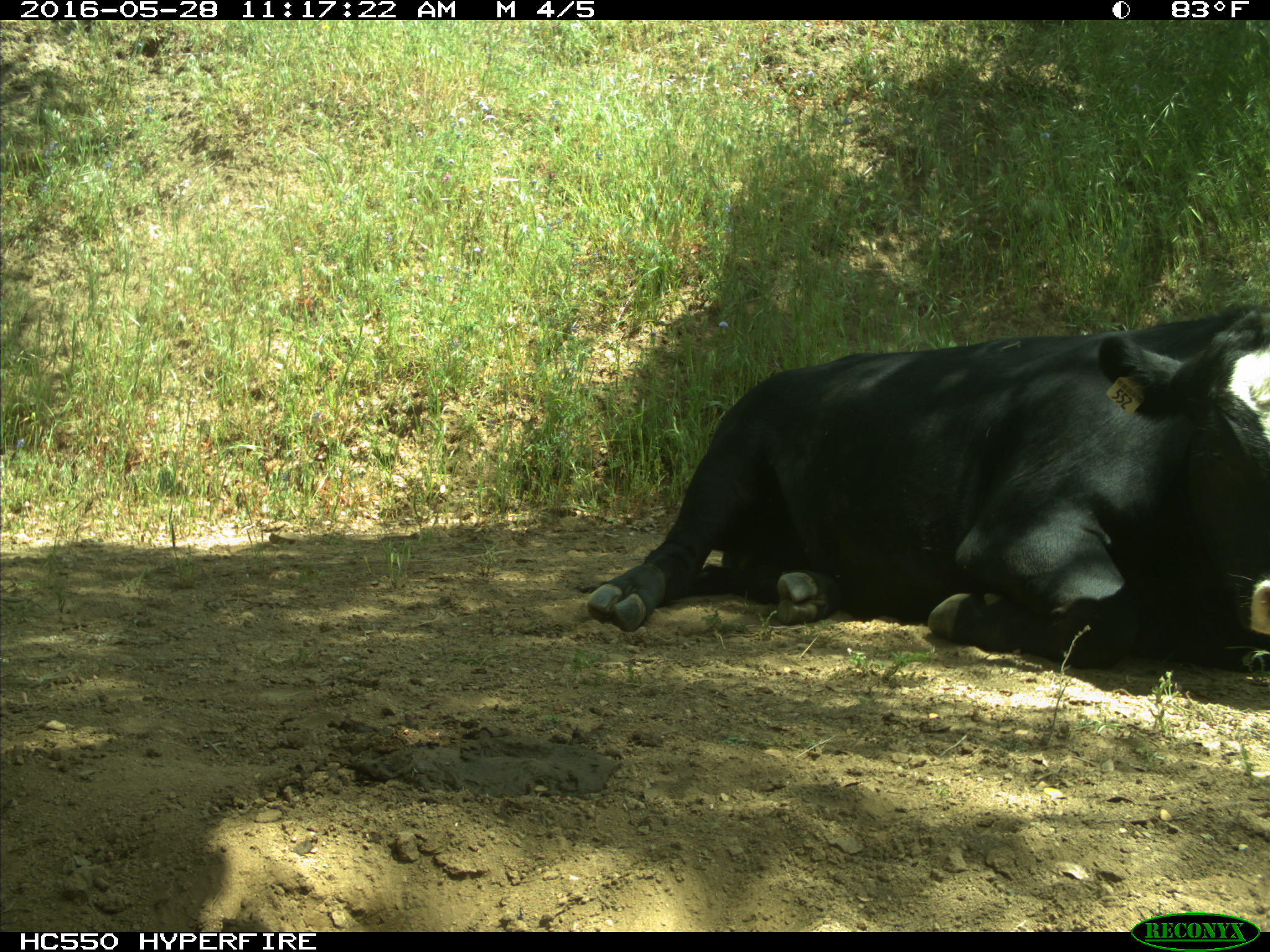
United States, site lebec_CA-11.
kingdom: Animalia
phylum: Chordata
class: Mammalia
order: Artiodactyla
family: Bovidae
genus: Bos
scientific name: Bos taurus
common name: domestic cow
Bos taurus (domestic cow).